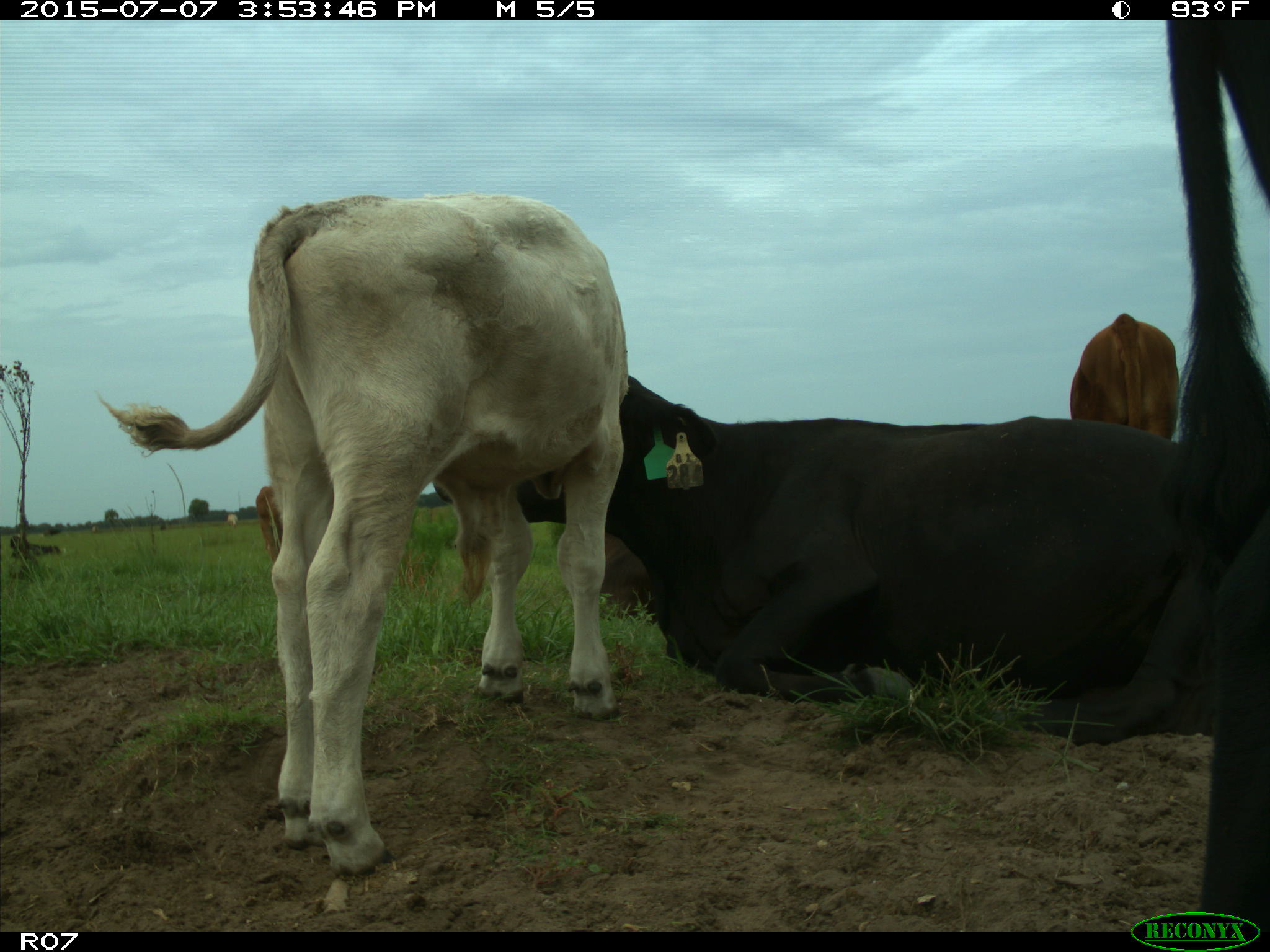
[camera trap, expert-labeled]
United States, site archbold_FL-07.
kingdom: Animalia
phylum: Chordata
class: Mammalia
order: Artiodactyla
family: Bovidae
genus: Bos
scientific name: Bos taurus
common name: domestic cow